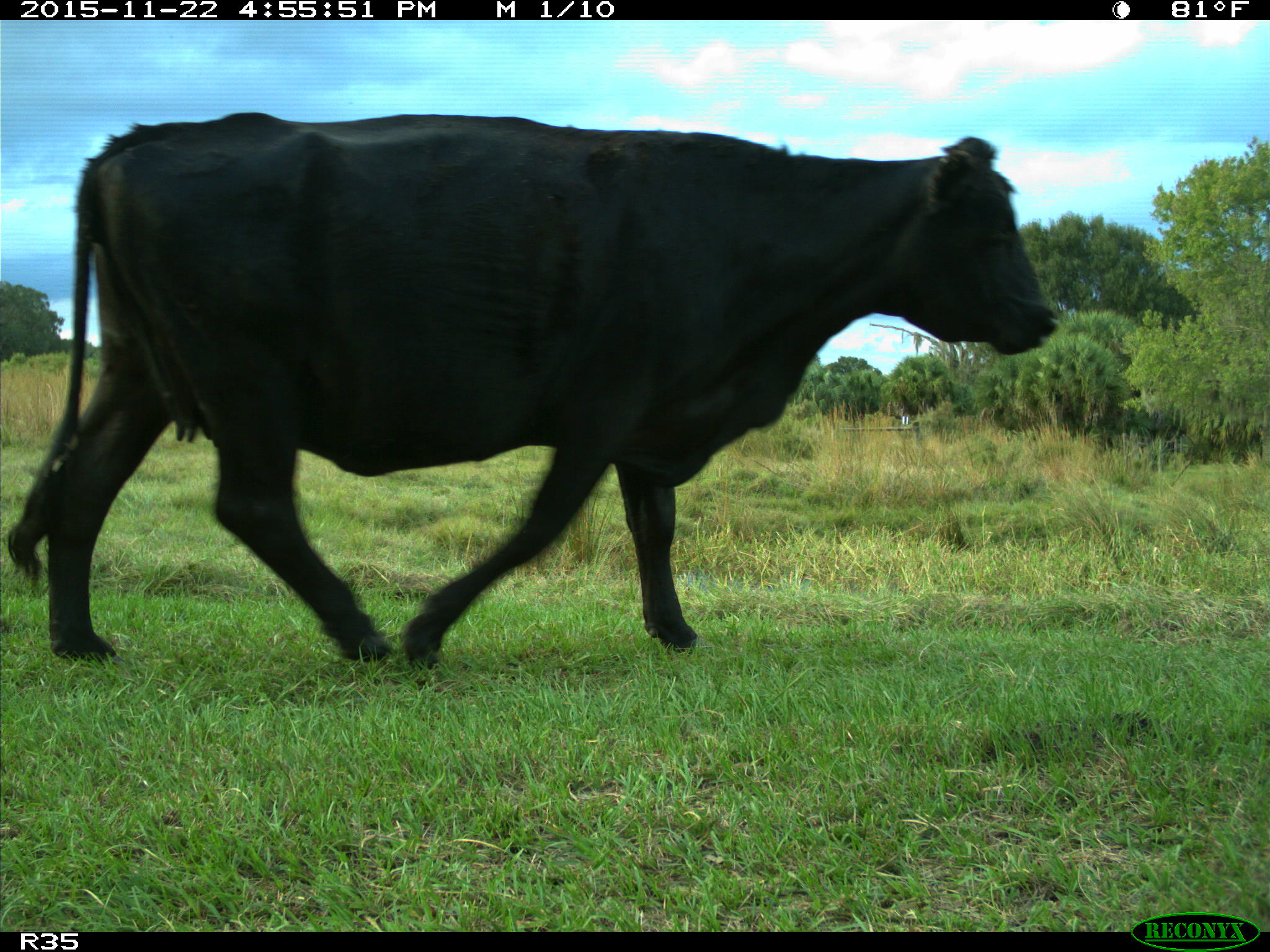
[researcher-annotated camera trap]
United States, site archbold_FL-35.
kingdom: Animalia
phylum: Chordata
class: Mammalia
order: Artiodactyla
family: Bovidae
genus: Bos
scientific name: Bos taurus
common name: domestic cow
Bos taurus (domestic cow).